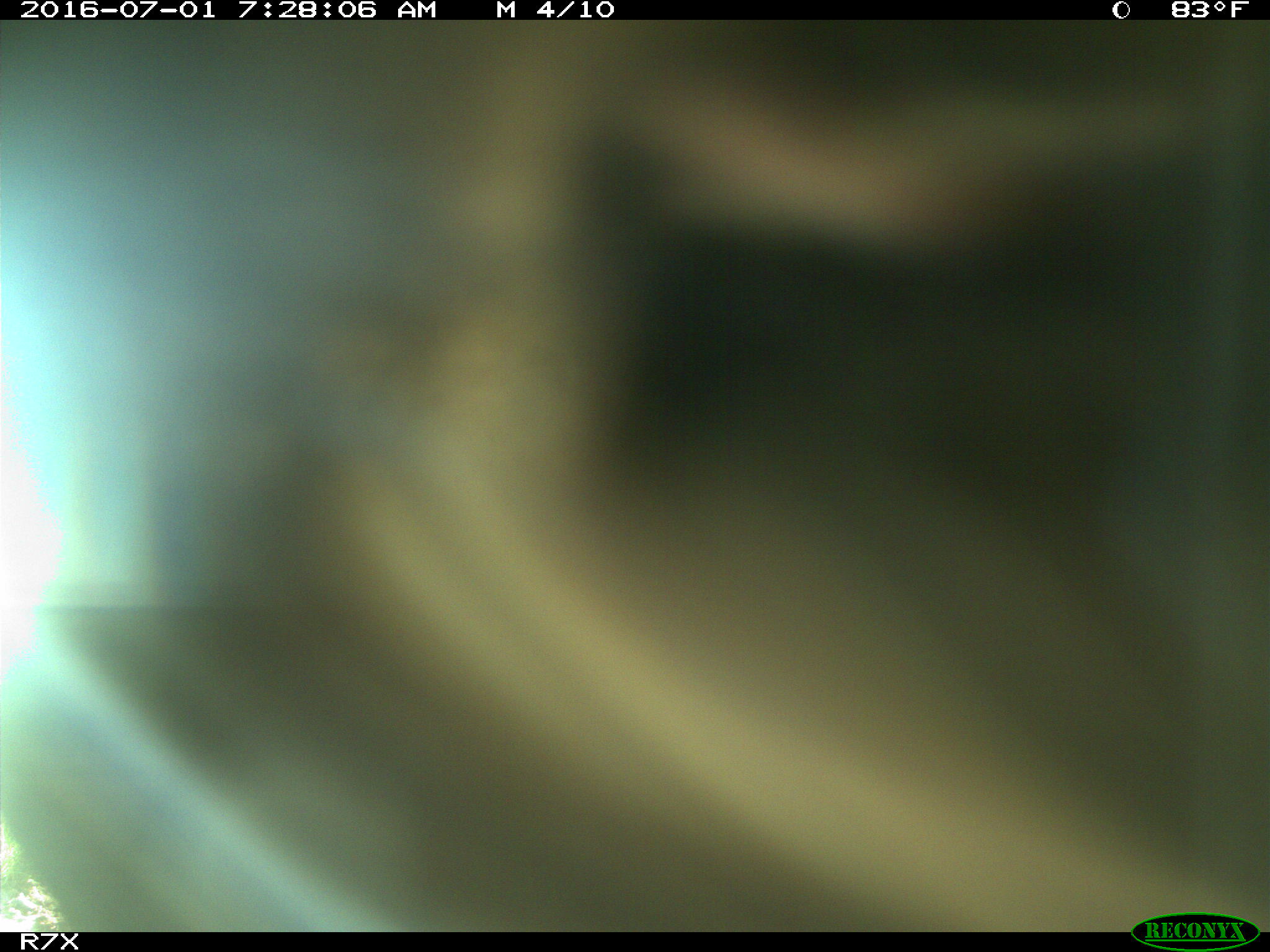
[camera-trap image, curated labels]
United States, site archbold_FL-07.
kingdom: Animalia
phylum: Chordata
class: Mammalia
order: Artiodactyla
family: Bovidae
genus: Bos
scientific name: Bos taurus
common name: domestic cow